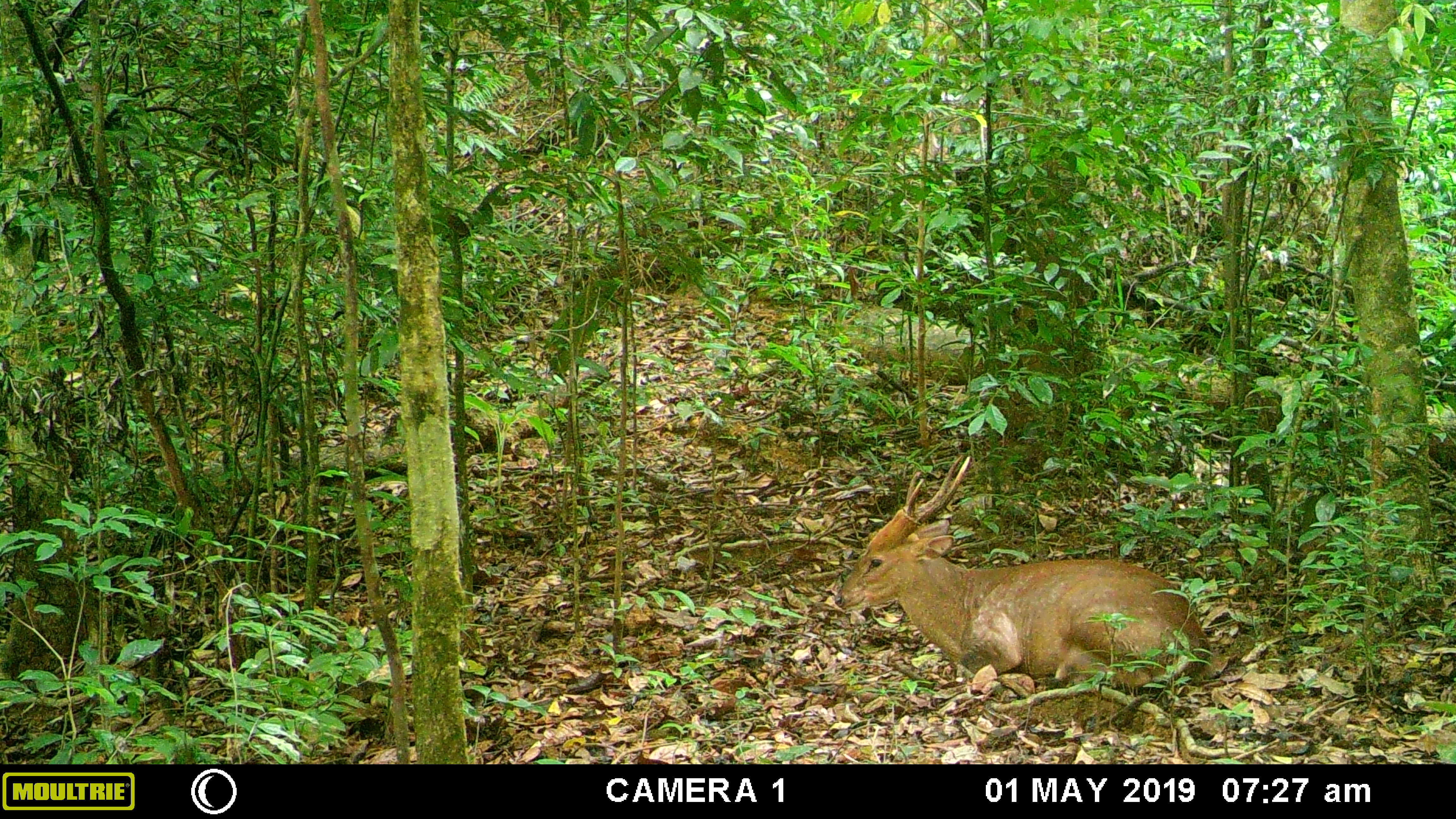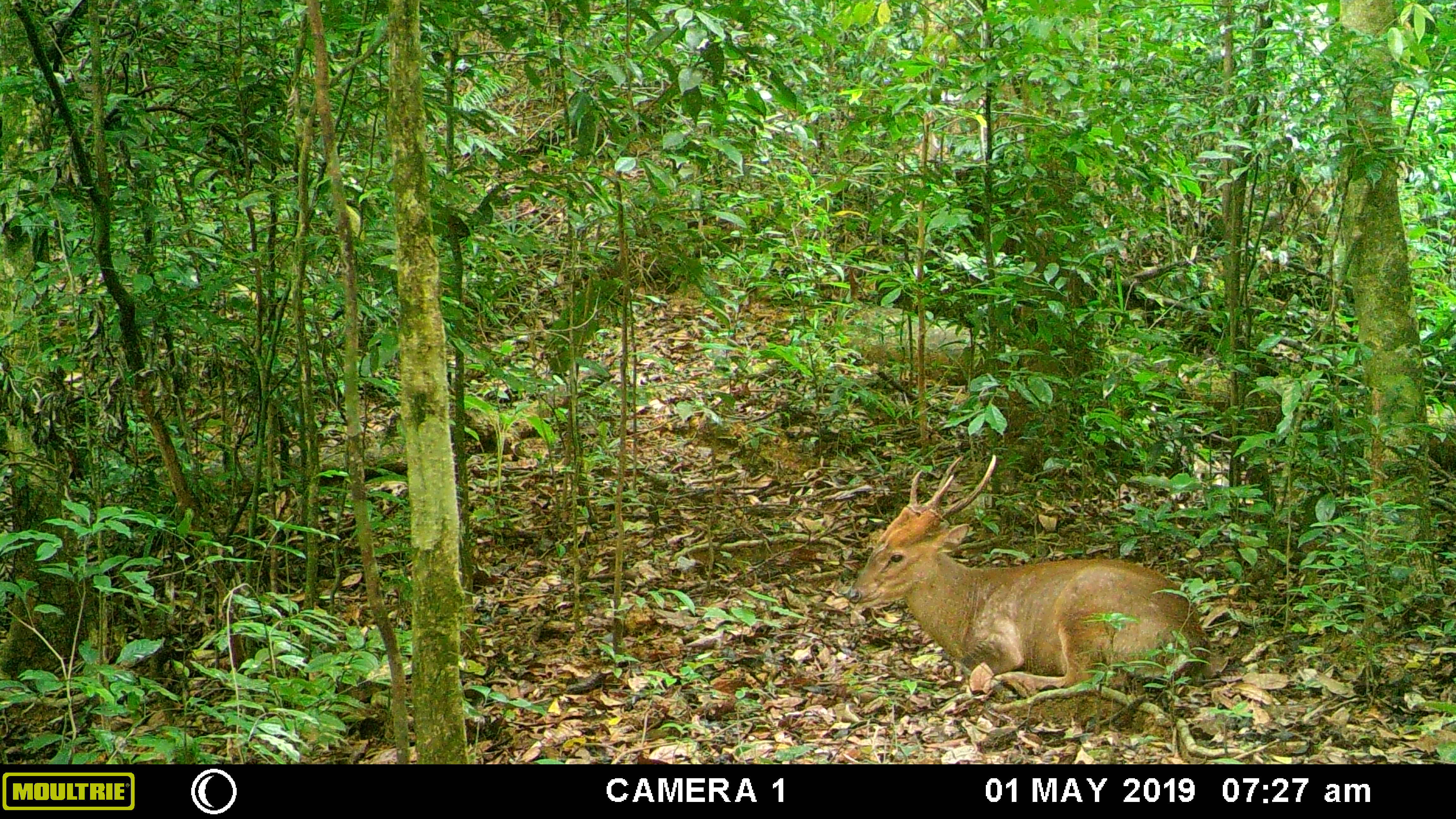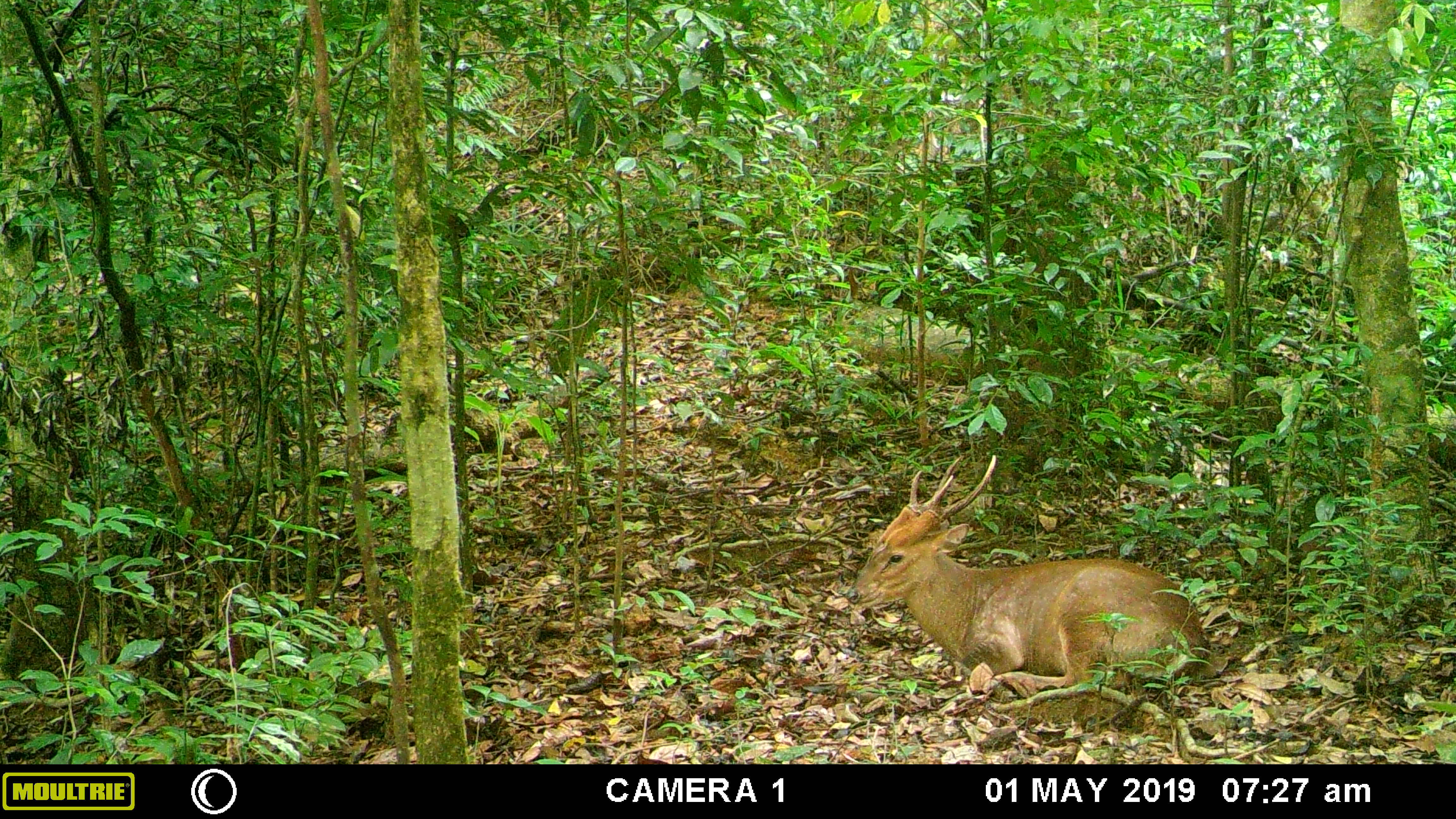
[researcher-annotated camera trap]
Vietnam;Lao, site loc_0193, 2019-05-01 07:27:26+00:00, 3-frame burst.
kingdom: Animalia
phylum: Chordata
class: Mammalia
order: Artiodactyla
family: Cervidae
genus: Muntiacus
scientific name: Muntiacus vuquangensis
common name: large-antlered muntjac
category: large antlered muntjac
Large antlered muntjac (large-antlered muntjac) (Muntiacus vuquangensis). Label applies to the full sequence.